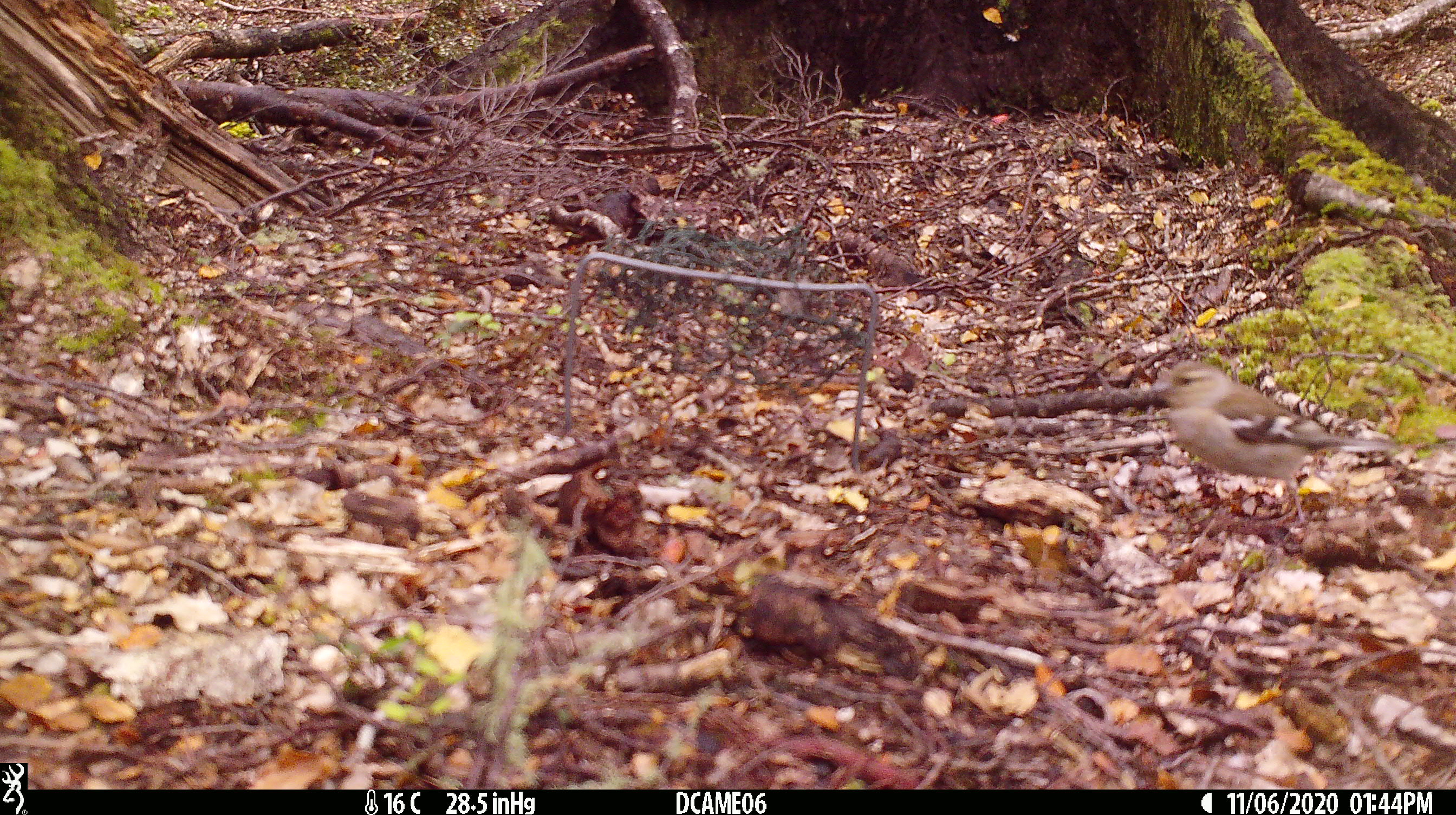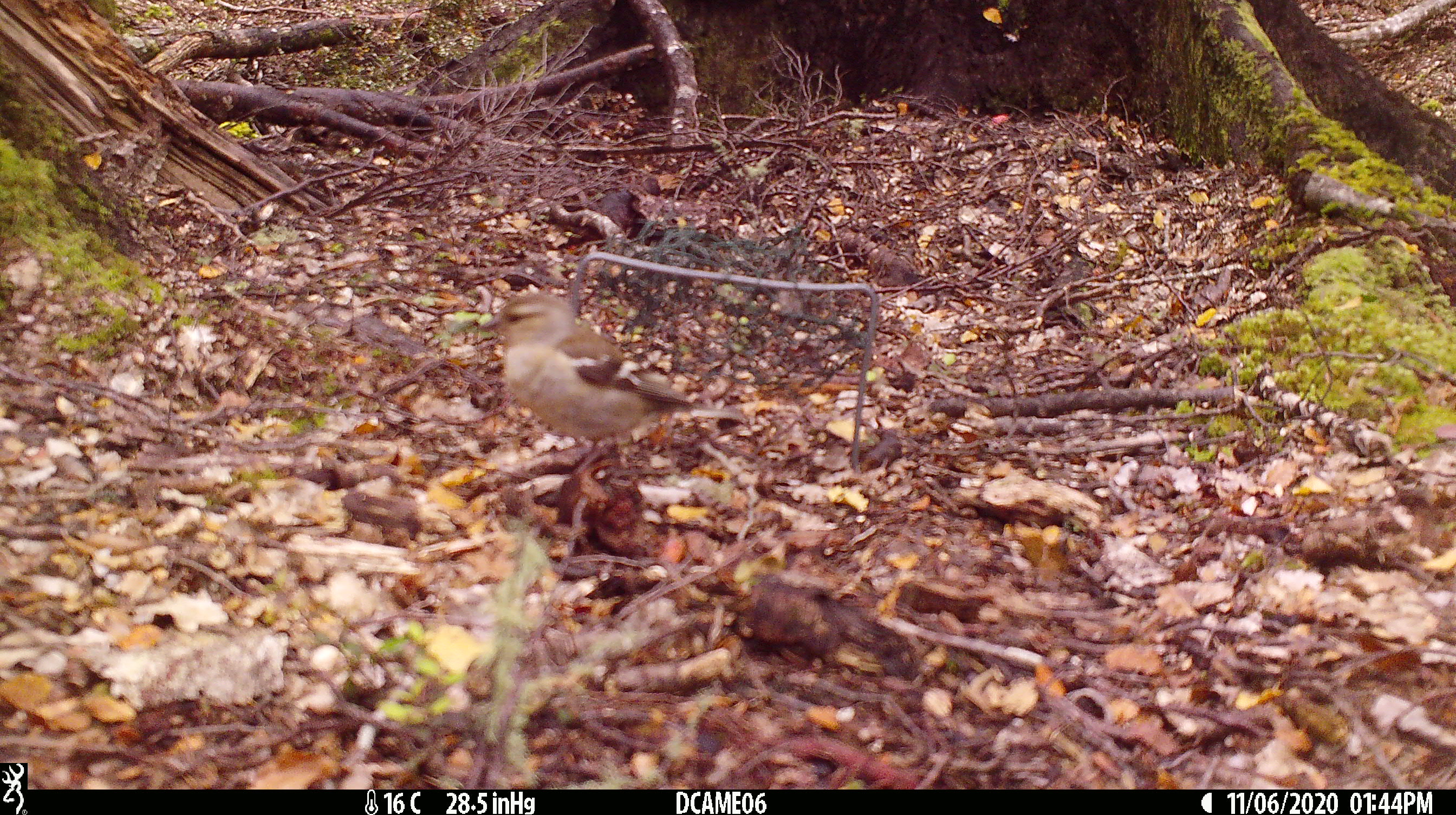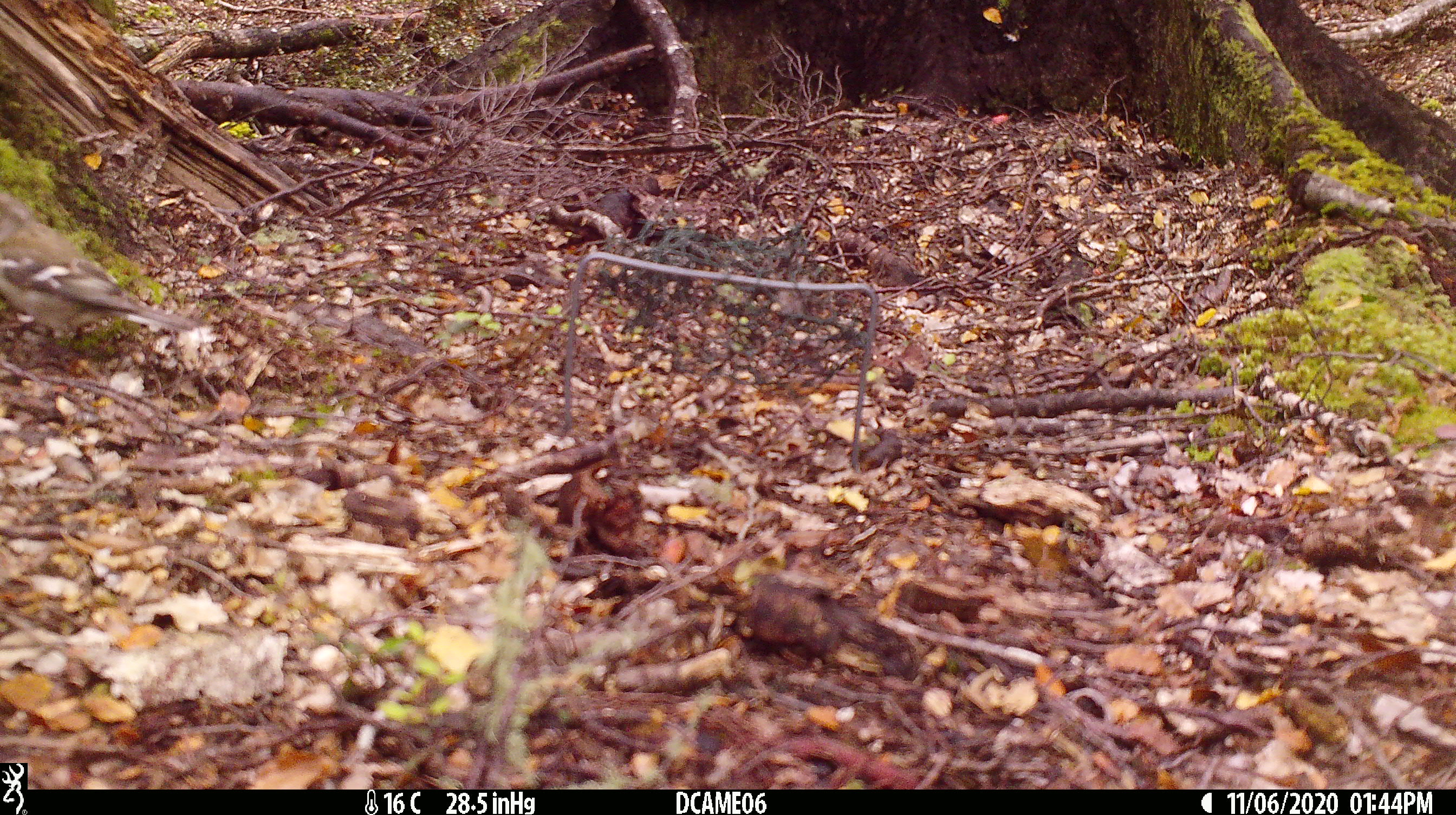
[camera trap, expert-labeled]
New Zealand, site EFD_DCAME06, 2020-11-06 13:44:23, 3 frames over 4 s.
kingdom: Animalia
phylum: Chordata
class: Aves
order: Passeriformes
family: Fringillidae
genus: Fringilla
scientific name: Fringilla coelebs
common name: common chaffinch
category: chaffinch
Chaffinch (common chaffinch) (Fringilla coelebs).